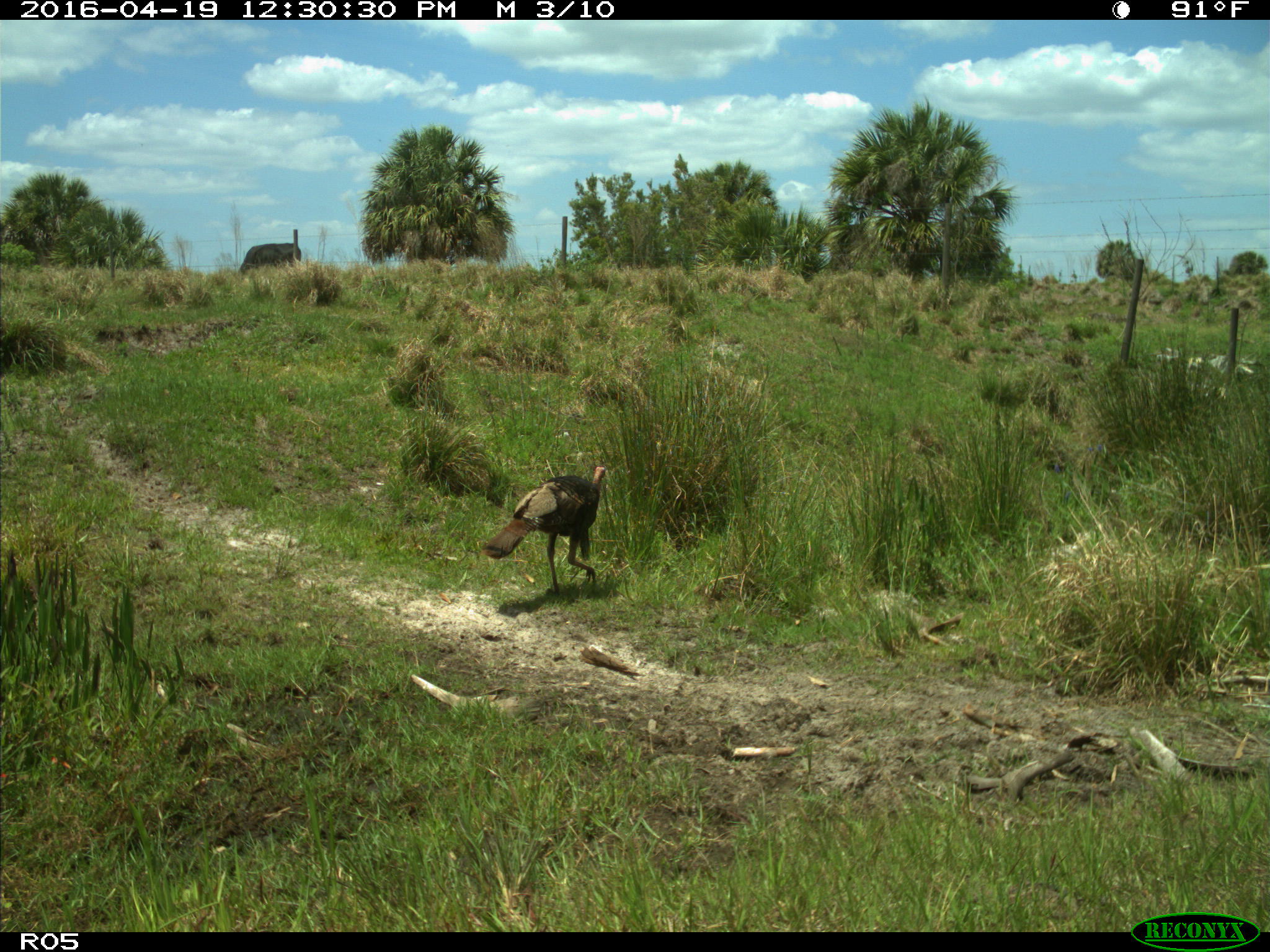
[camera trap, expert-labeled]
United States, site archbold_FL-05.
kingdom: Animalia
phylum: Chordata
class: Aves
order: Galliformes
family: Phasianidae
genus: Meleagris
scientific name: Meleagris gallopavo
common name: wild turkey